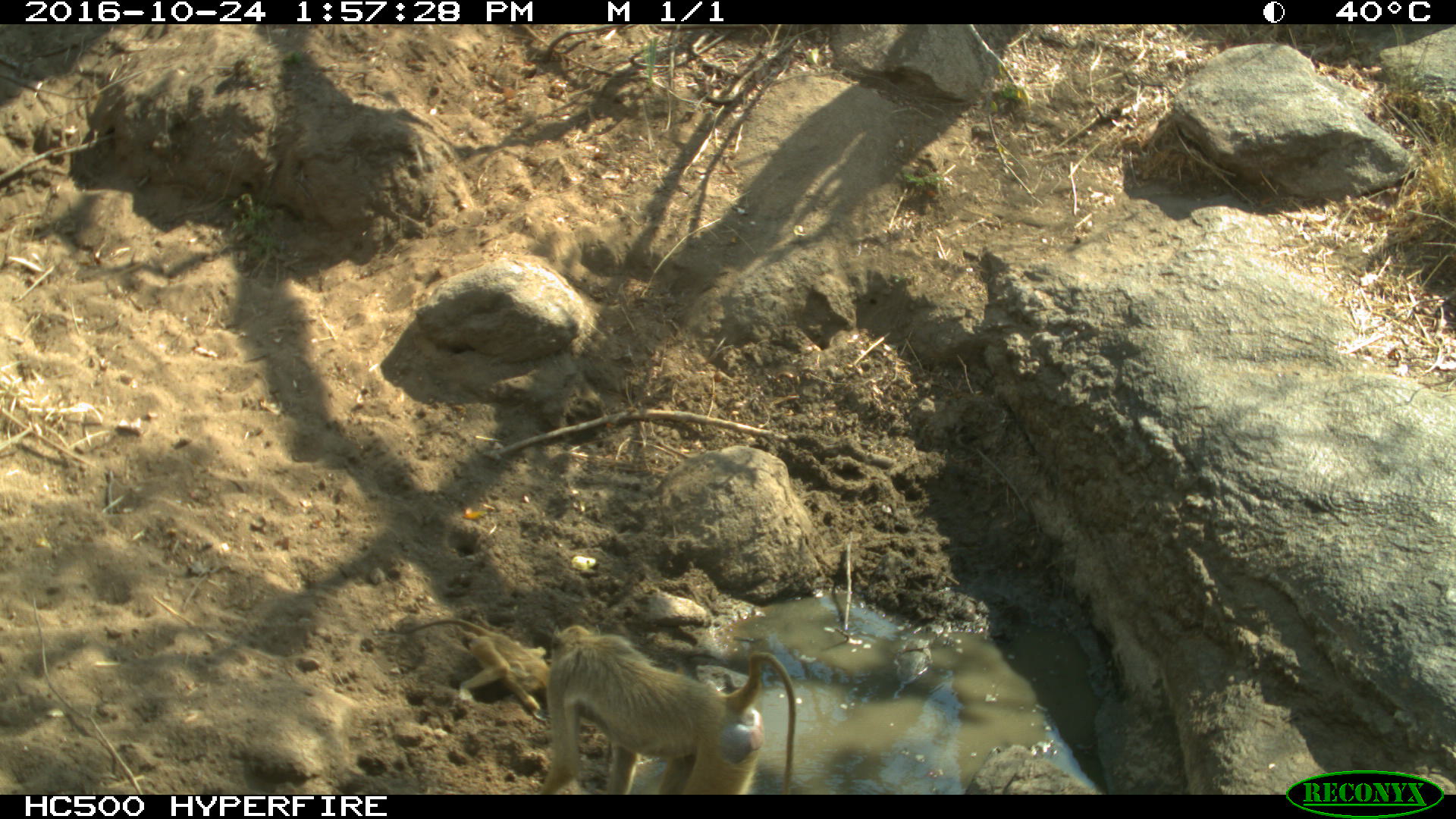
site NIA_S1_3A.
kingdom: Animalia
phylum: Chordata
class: Mammalia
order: Primates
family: Cercopithecidae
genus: Papio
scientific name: Papio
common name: baboon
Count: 2.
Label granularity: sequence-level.